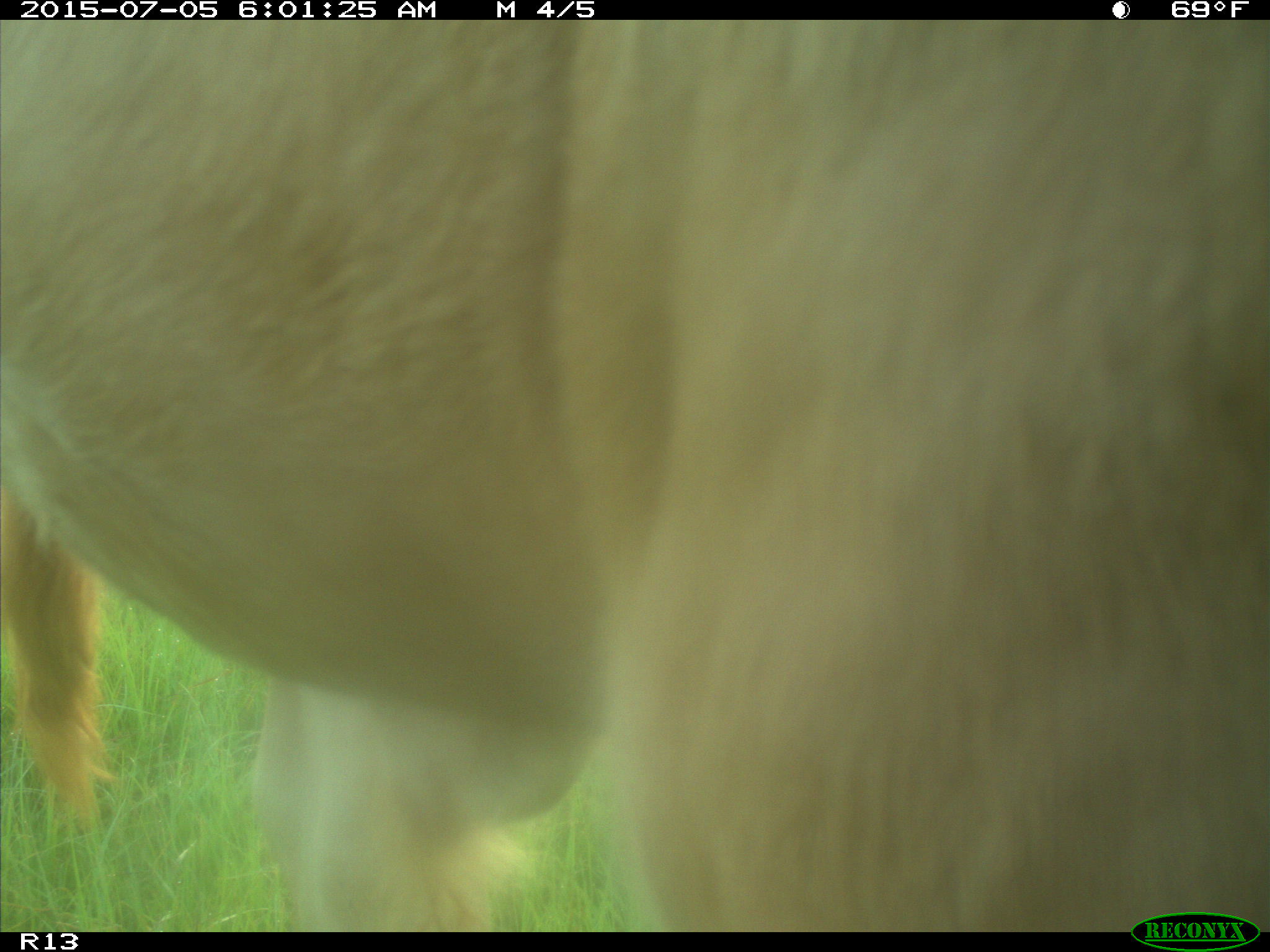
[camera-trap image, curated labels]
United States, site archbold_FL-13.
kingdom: Animalia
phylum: Chordata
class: Mammalia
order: Artiodactyla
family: Bovidae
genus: Bos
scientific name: Bos taurus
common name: domestic cow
Bos taurus (domestic cow).